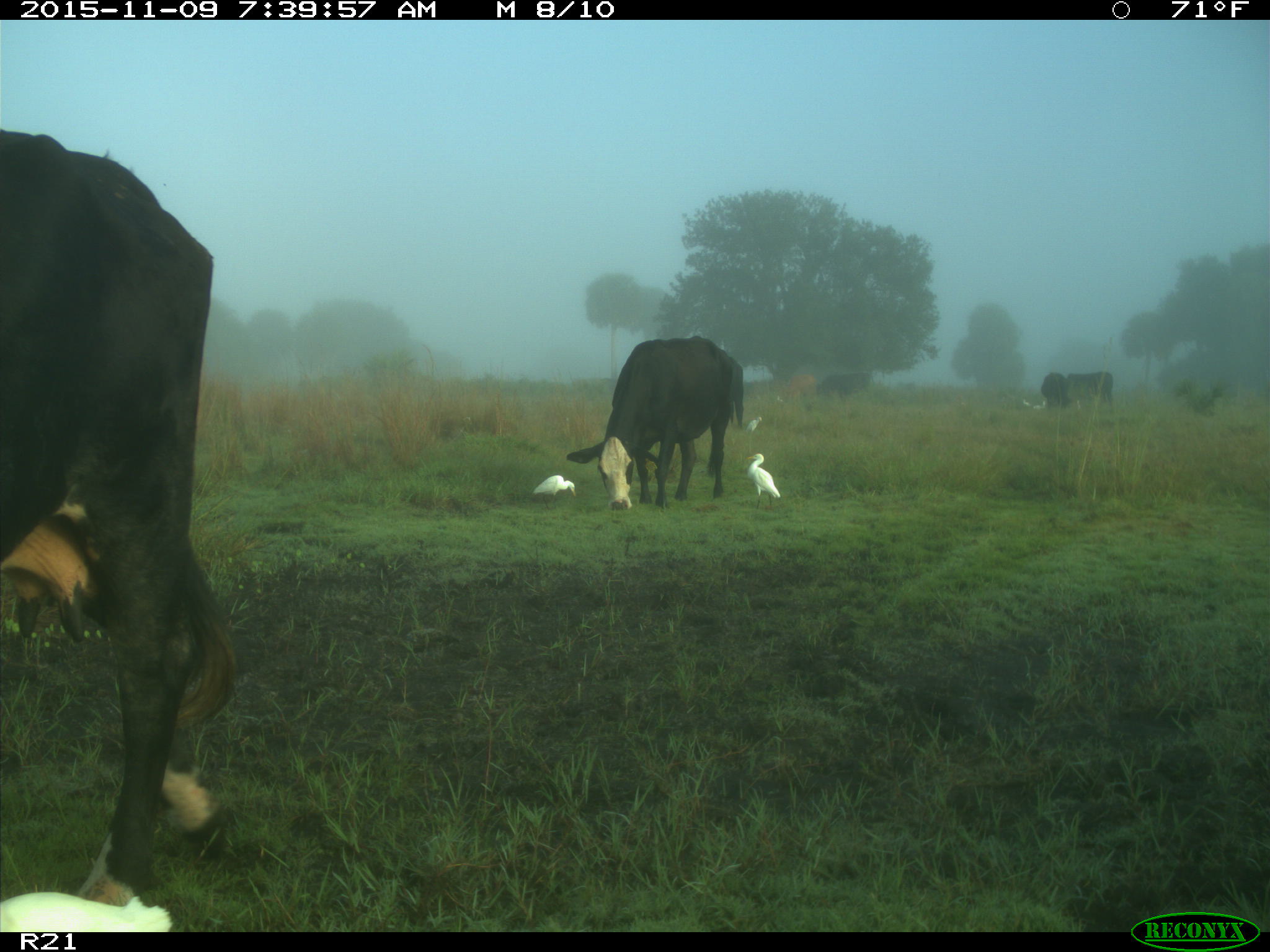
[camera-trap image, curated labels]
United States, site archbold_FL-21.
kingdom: Animalia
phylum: Chordata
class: Mammalia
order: Artiodactyla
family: Bovidae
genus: Bos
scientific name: Bos taurus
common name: domestic cow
Bos taurus (domestic cow).